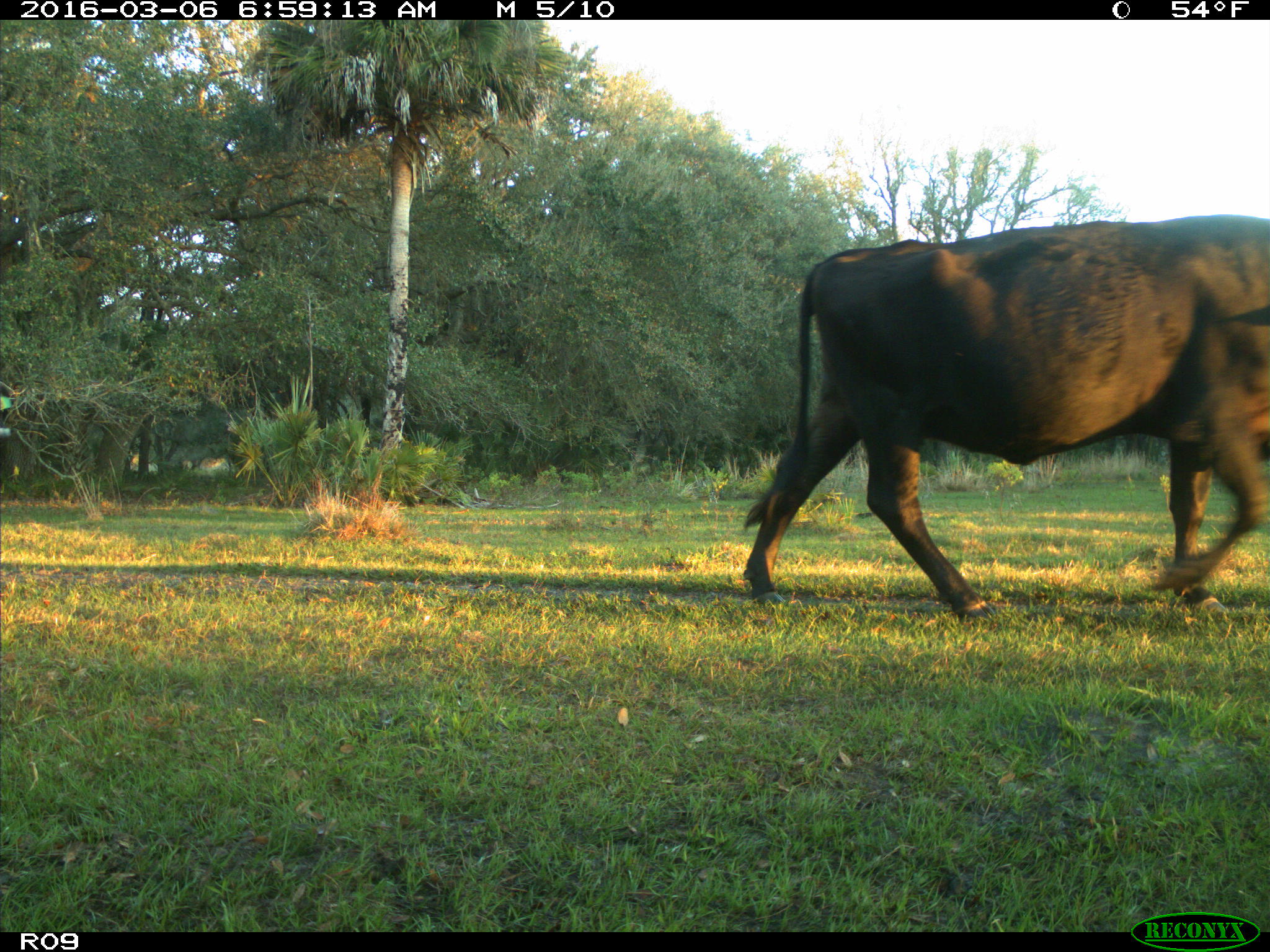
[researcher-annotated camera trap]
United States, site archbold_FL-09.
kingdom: Animalia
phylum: Chordata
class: Mammalia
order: Artiodactyla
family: Bovidae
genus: Bos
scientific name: Bos taurus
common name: domestic cow